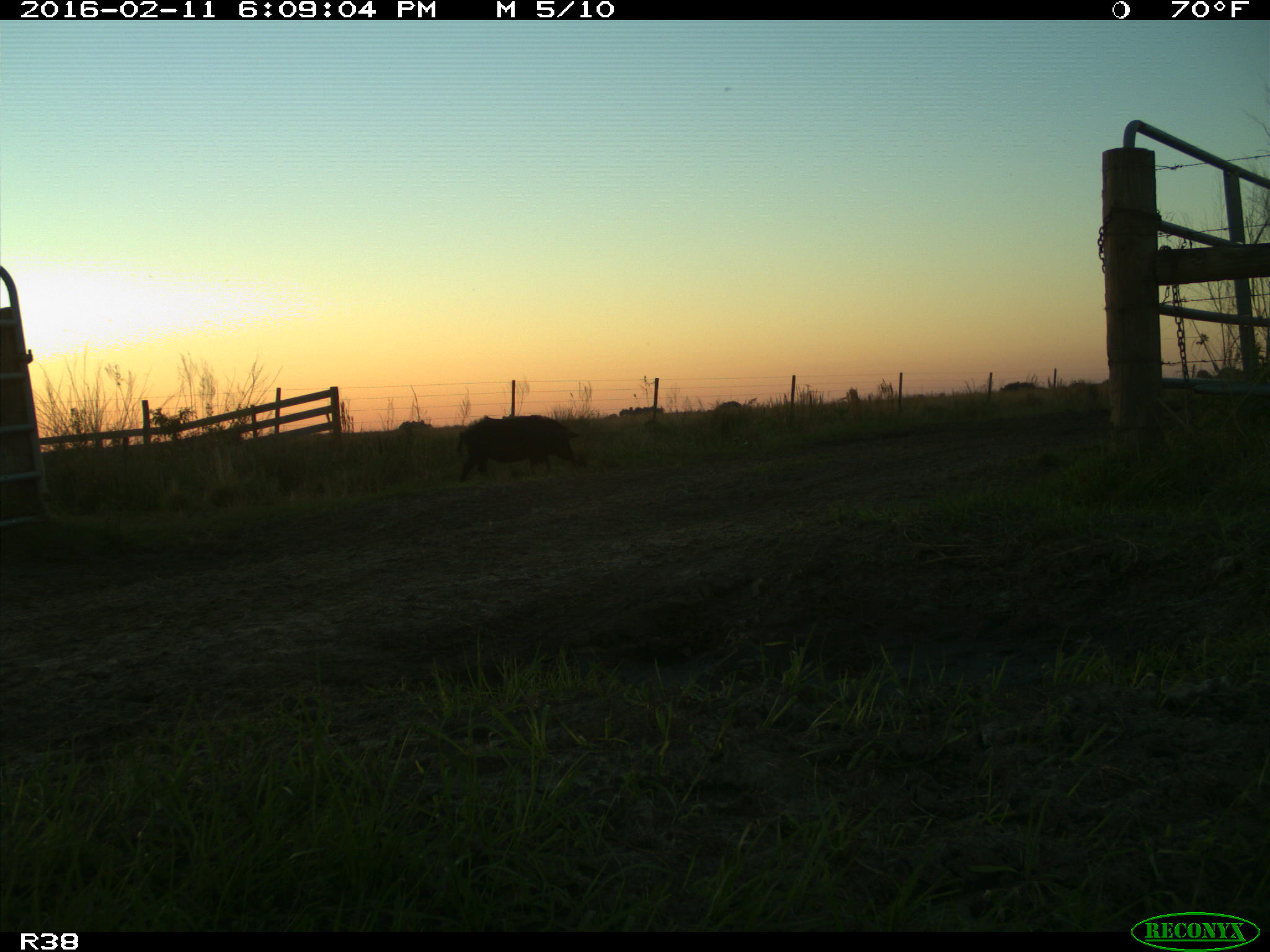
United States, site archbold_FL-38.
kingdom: Animalia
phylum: Chordata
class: Mammalia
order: Artiodactyla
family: Suidae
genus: Sus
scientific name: Sus scrofa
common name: wild boar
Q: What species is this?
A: Sus scrofa (wild boar).